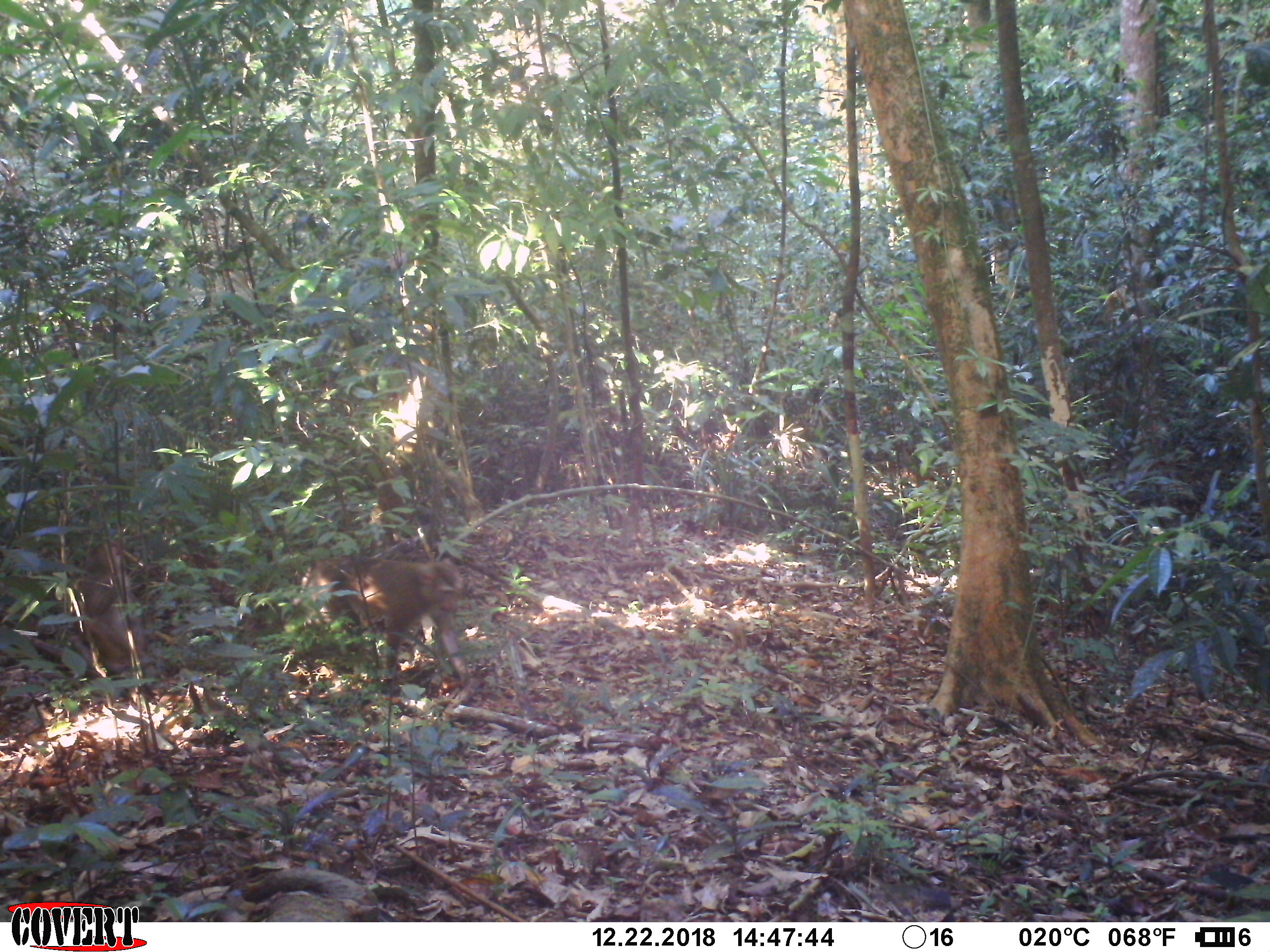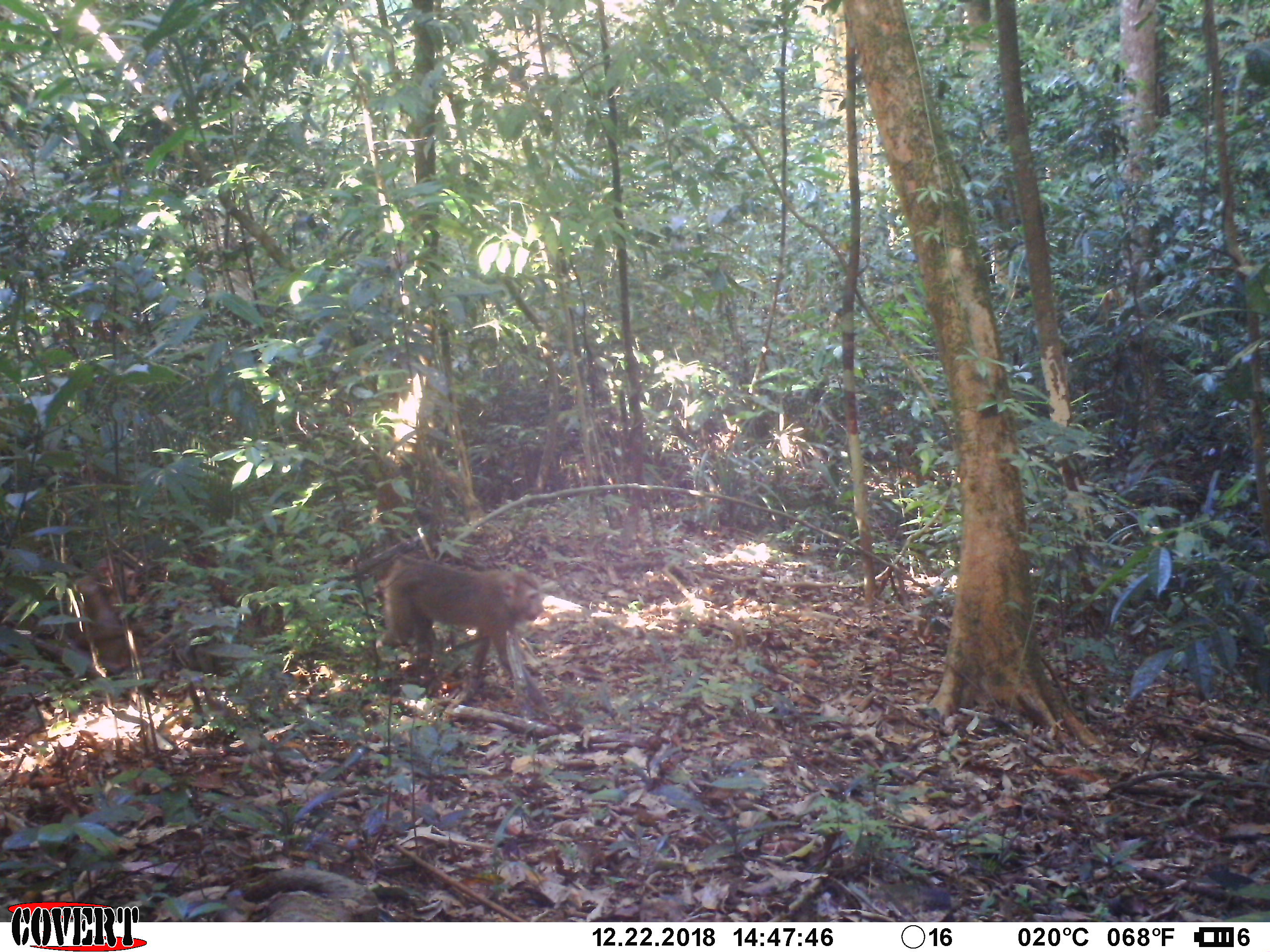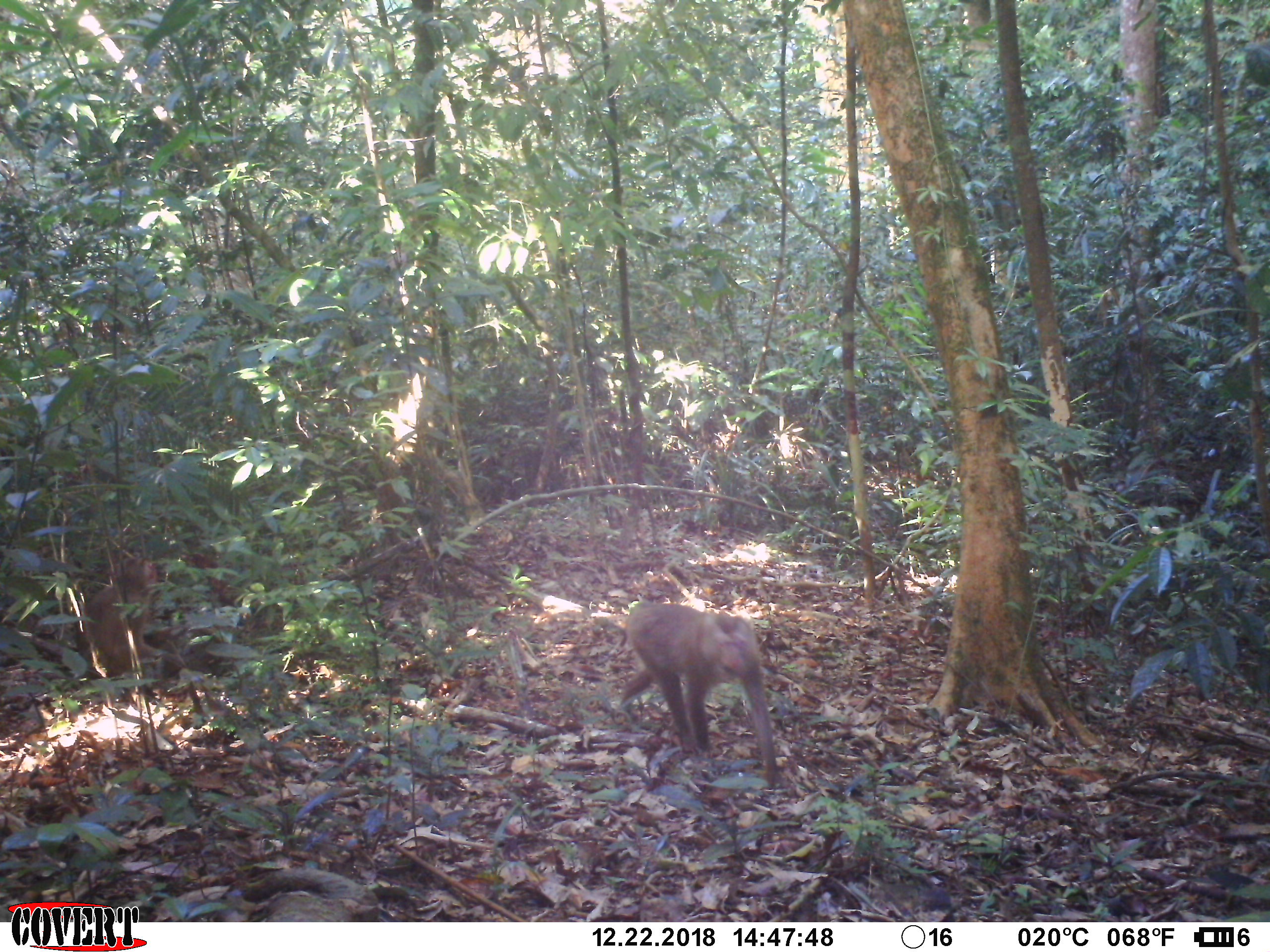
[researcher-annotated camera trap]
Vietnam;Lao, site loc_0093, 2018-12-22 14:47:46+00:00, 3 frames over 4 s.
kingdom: Animalia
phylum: Chordata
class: Mammalia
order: Primates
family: Cercopithecidae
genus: Macaca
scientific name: Macaca nemestrina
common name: pig-tailed macaque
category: pig tailed macaque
Pig tailed macaque (pig-tailed macaque) (Macaca nemestrina). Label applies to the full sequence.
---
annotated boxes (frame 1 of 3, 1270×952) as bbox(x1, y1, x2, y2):
pig tailed macaque: bbox(298, 551, 470, 687); bbox(67, 538, 149, 675)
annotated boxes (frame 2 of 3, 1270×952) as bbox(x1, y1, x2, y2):
pig tailed macaque: bbox(376, 552, 544, 693); bbox(66, 556, 154, 669)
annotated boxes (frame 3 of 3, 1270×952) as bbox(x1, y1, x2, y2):
pig tailed macaque: bbox(616, 600, 781, 789); bbox(74, 554, 187, 679)